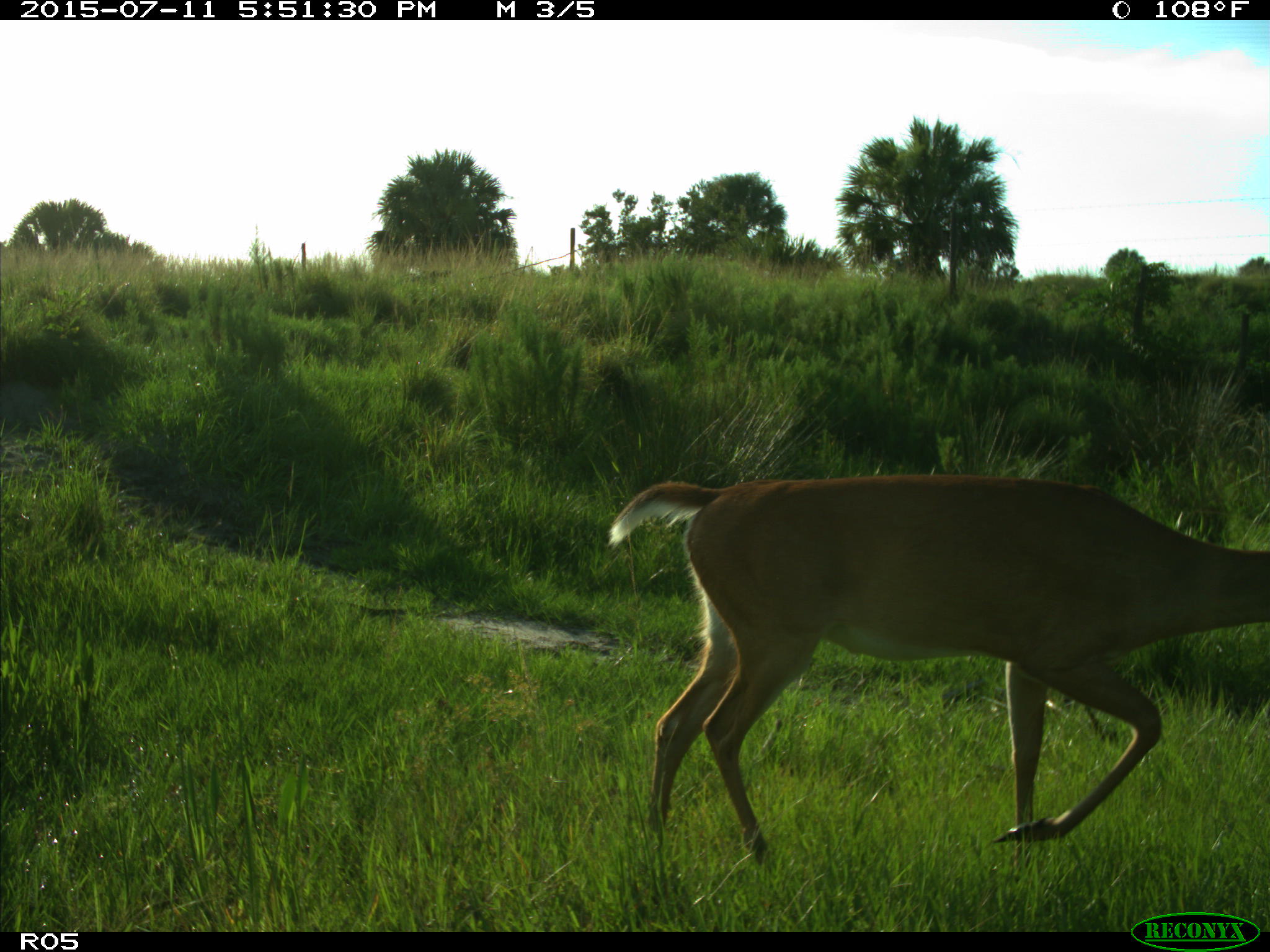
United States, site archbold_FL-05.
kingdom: Animalia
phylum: Chordata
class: Mammalia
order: Artiodactyla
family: Cervidae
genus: Odocoileus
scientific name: Odocoileus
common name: deer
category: unidentified deer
Unidentified deer (deer) (Odocoileus).